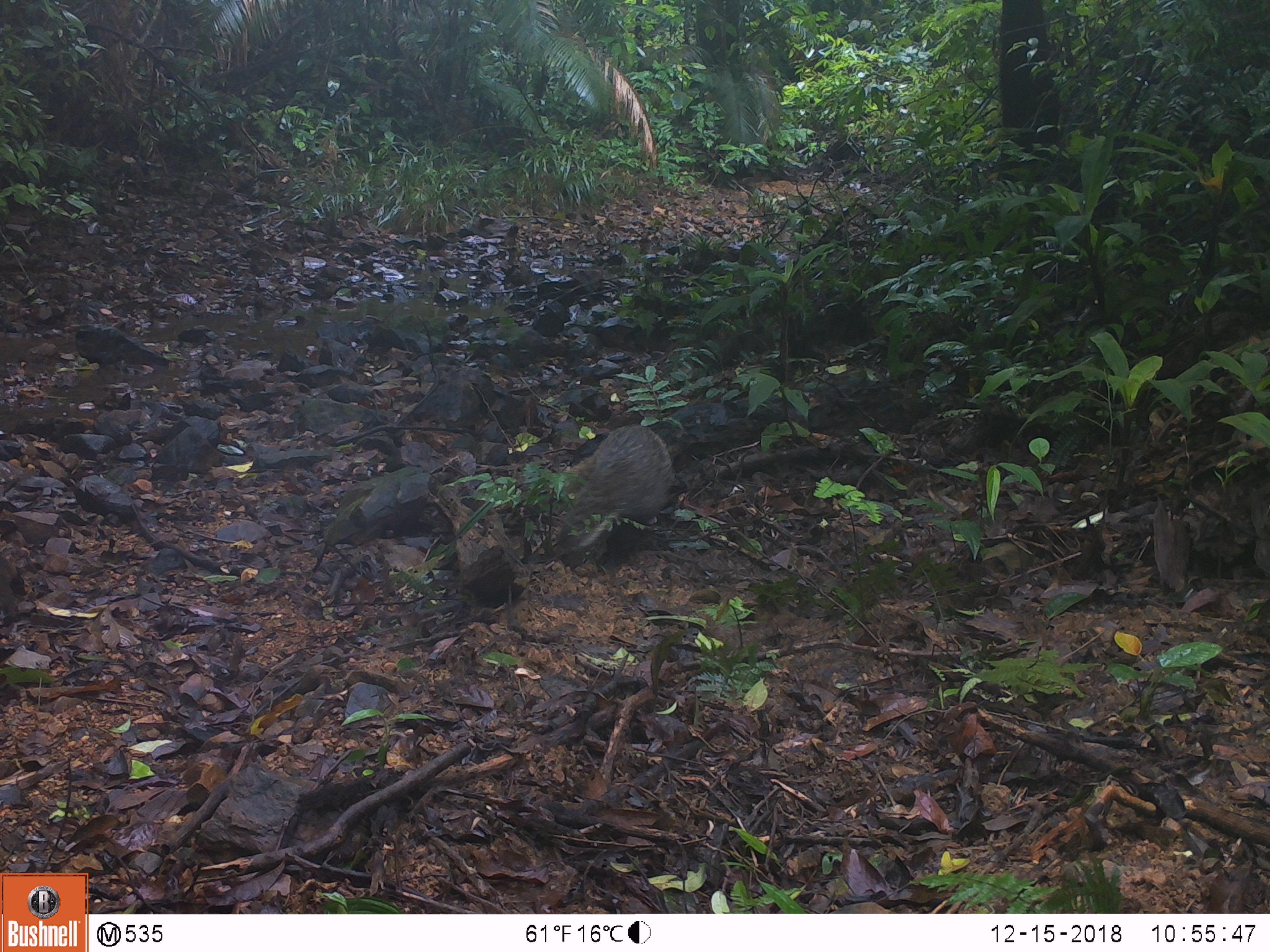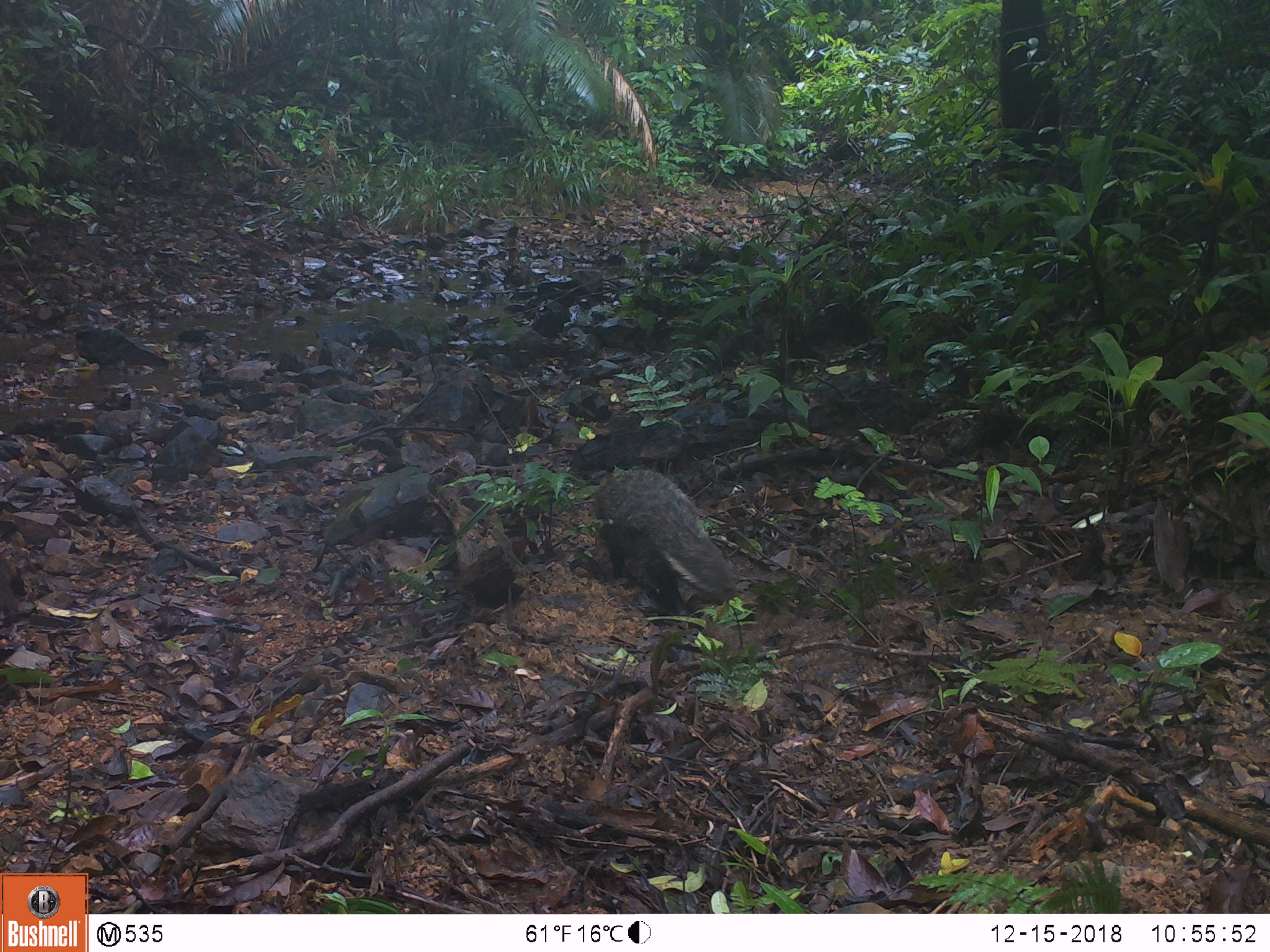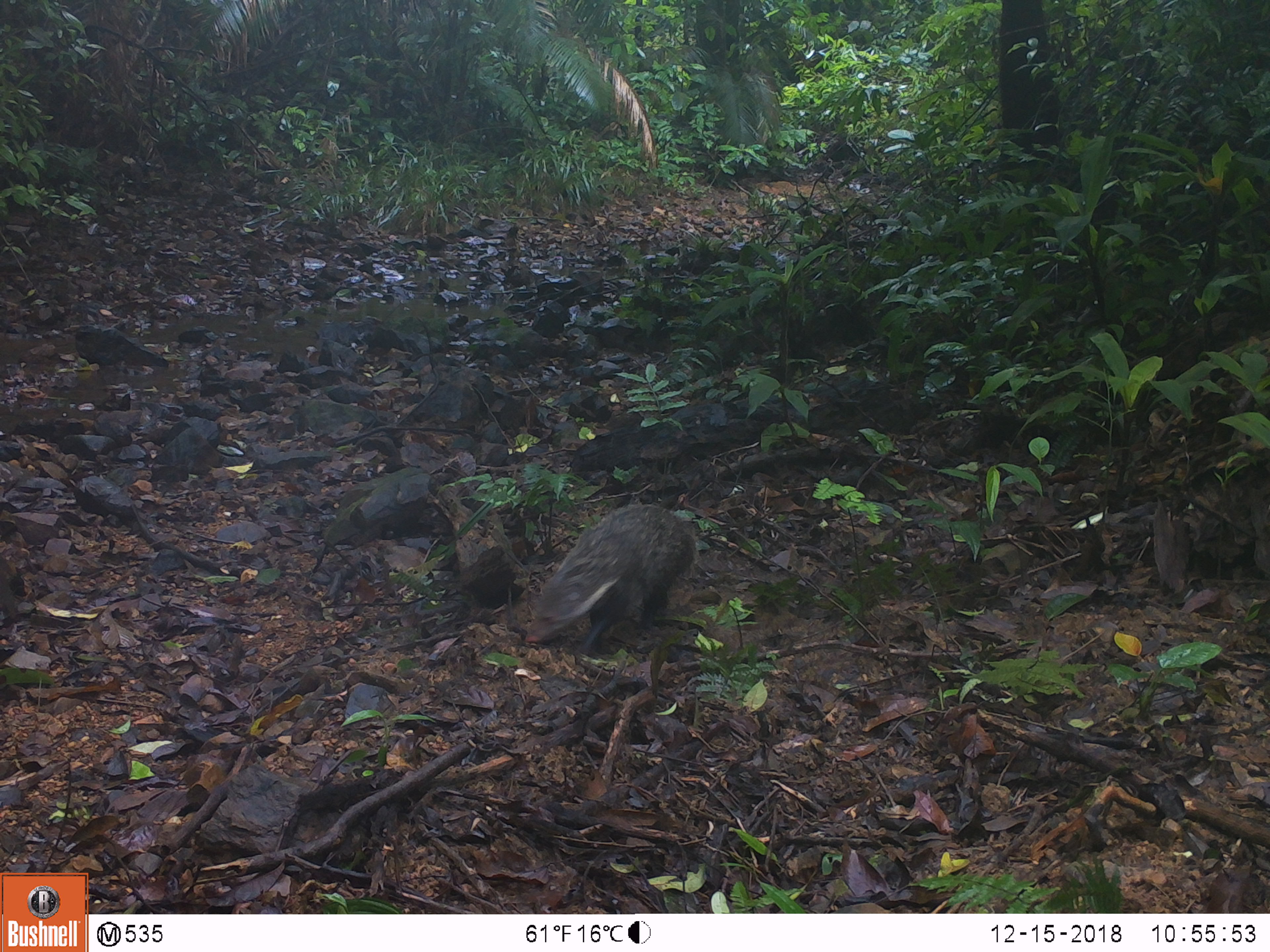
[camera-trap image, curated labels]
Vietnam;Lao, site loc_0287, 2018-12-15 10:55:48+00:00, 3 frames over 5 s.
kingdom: Animalia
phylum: Chordata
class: Mammalia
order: Carnivora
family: Herpestidae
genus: Urva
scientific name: Urva urva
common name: crab-eating mongoose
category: crab eating mongoose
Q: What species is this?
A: Crab eating mongoose (crab-eating mongoose) (Urva urva).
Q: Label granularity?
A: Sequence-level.